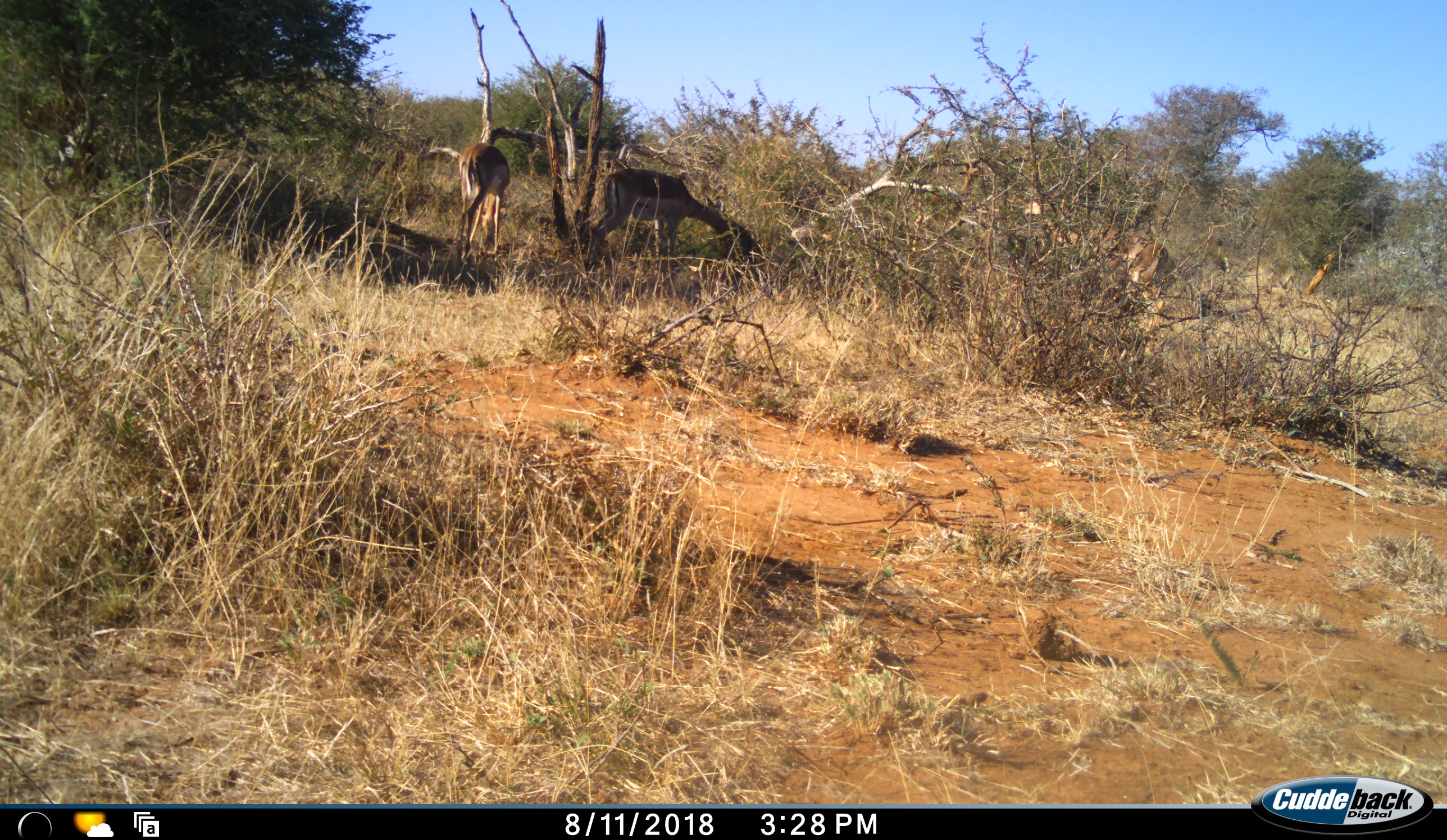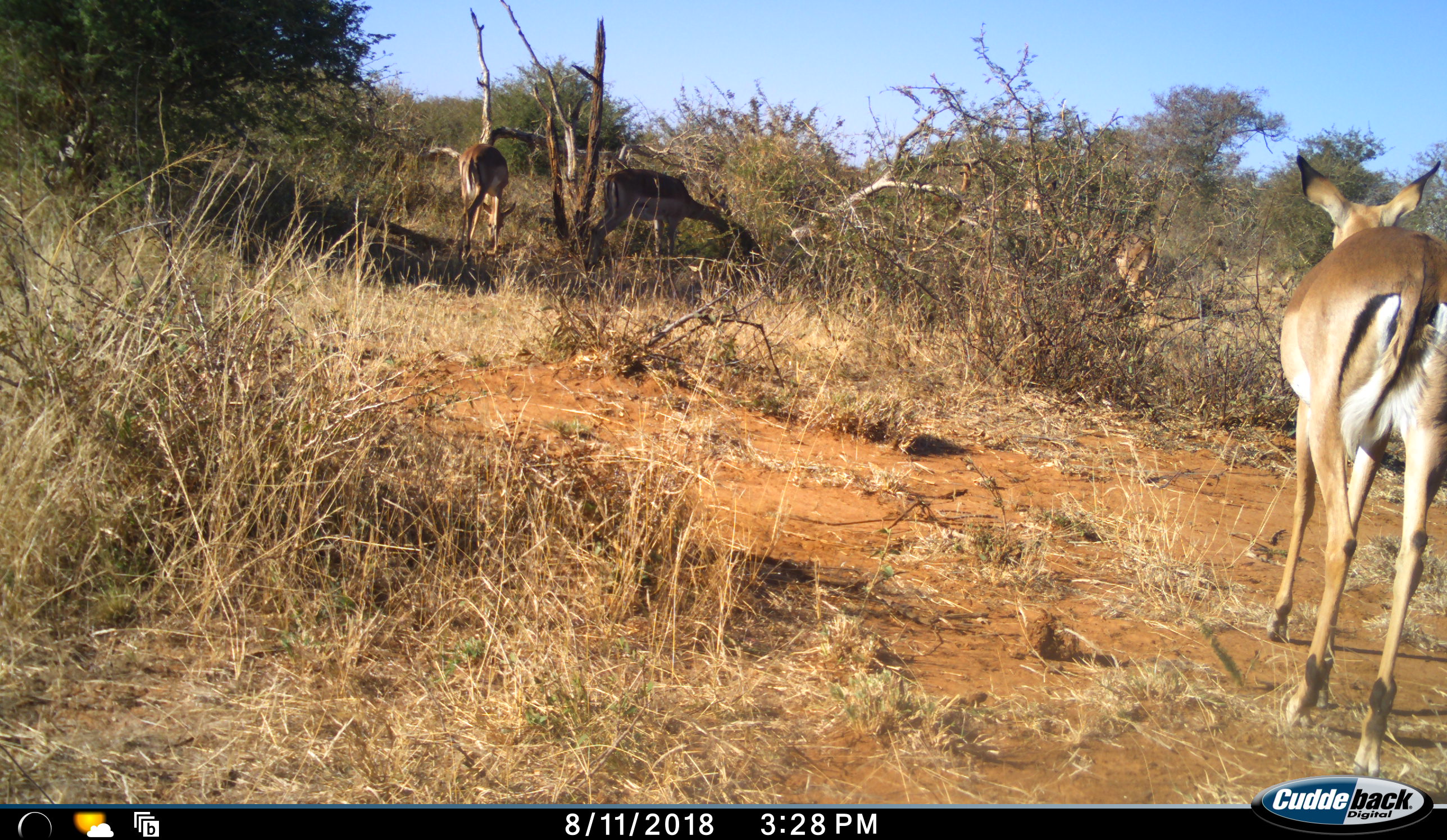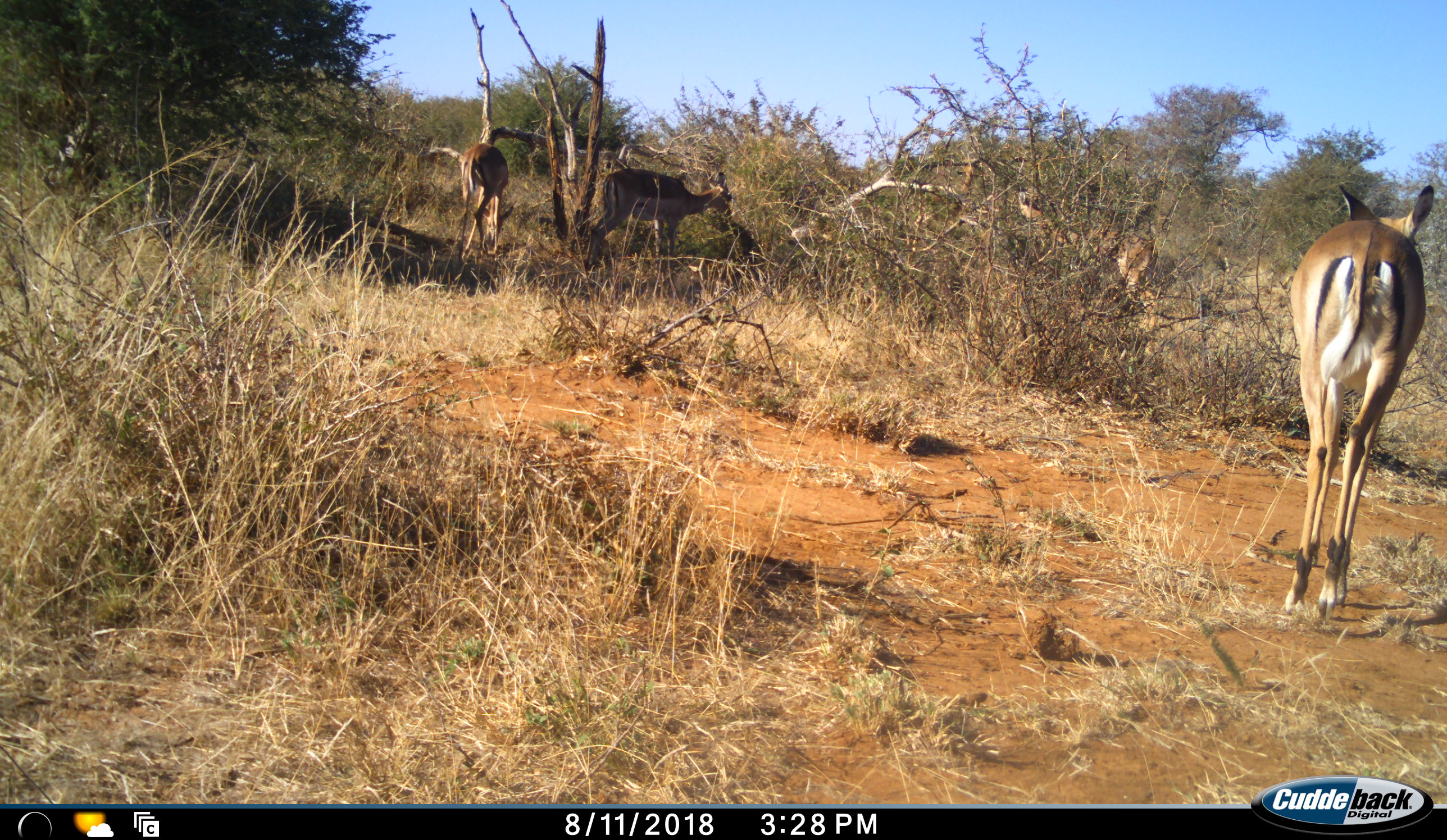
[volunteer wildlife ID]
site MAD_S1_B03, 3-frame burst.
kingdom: Animalia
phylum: Chordata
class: Mammalia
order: Artiodactyla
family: Bovidae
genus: Aepyceros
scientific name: Aepyceros melampus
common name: impala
Impala (Aepyceros melampus), count 5. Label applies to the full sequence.